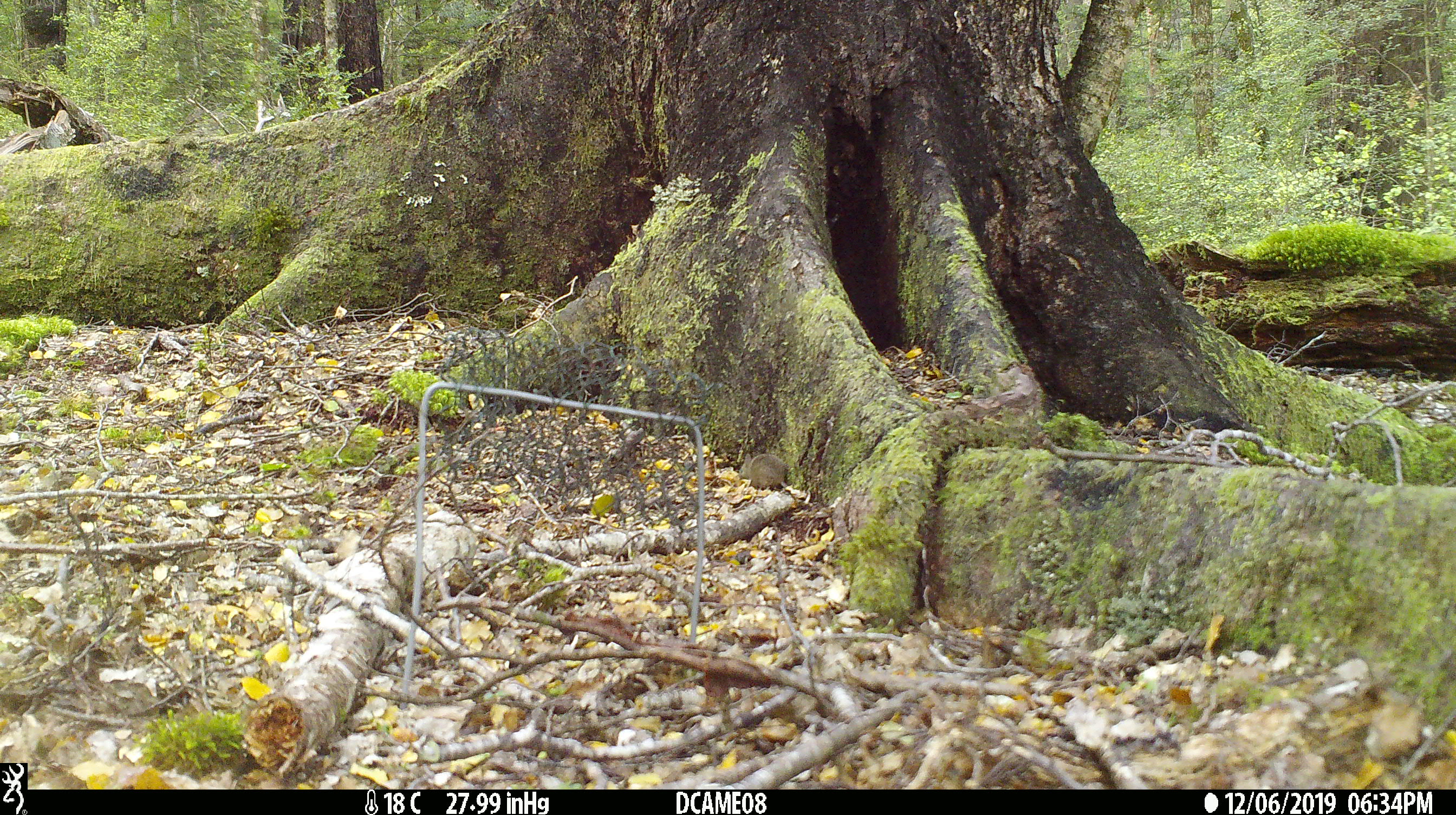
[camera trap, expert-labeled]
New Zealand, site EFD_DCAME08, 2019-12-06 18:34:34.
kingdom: Animalia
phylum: Chordata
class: Mammalia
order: Rodentia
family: Muridae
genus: Mus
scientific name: Mus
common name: mouse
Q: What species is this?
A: Mouse (Mus).